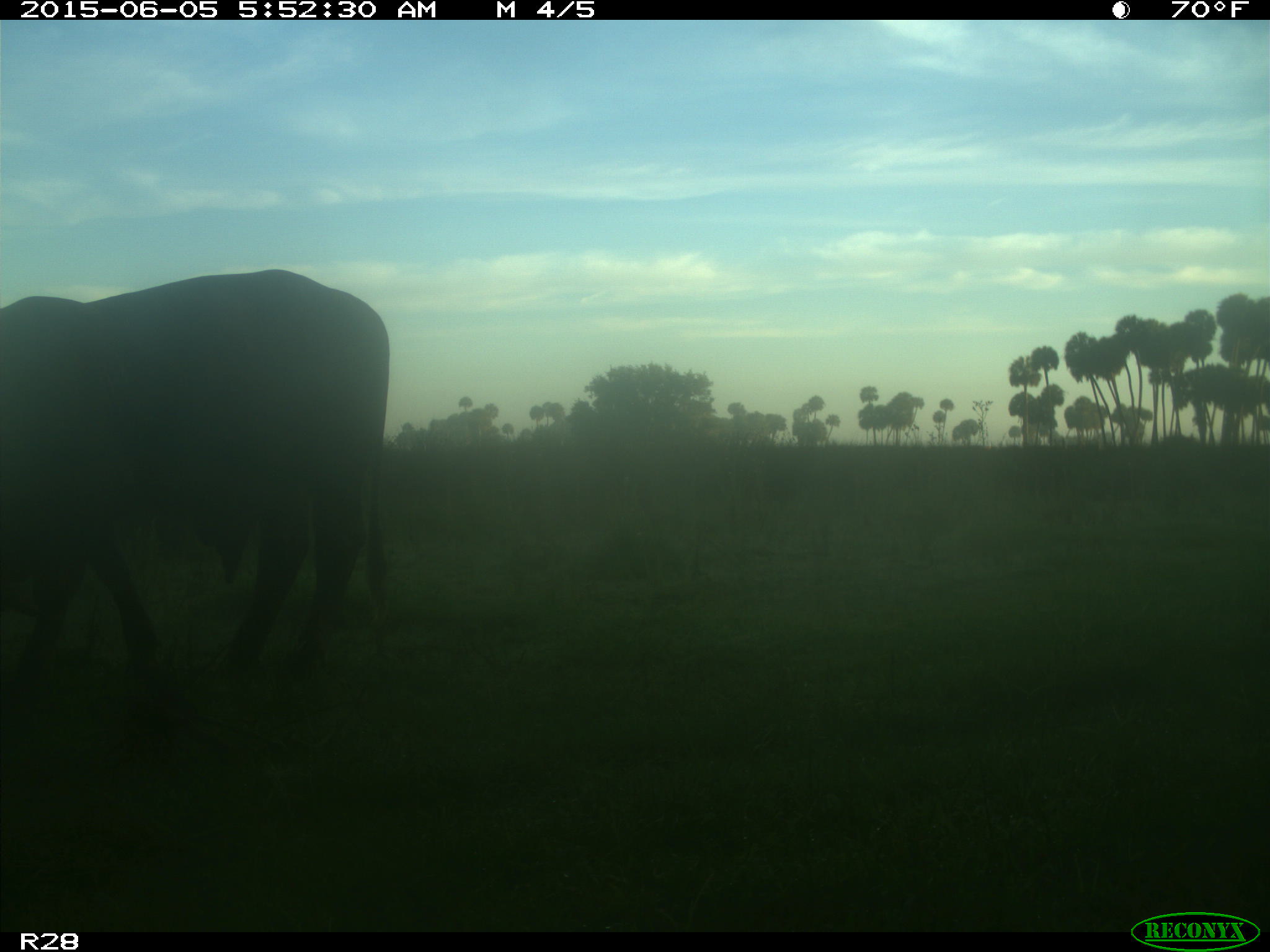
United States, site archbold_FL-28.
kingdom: Animalia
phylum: Chordata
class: Mammalia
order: Artiodactyla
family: Bovidae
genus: Bos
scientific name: Bos taurus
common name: domestic cow